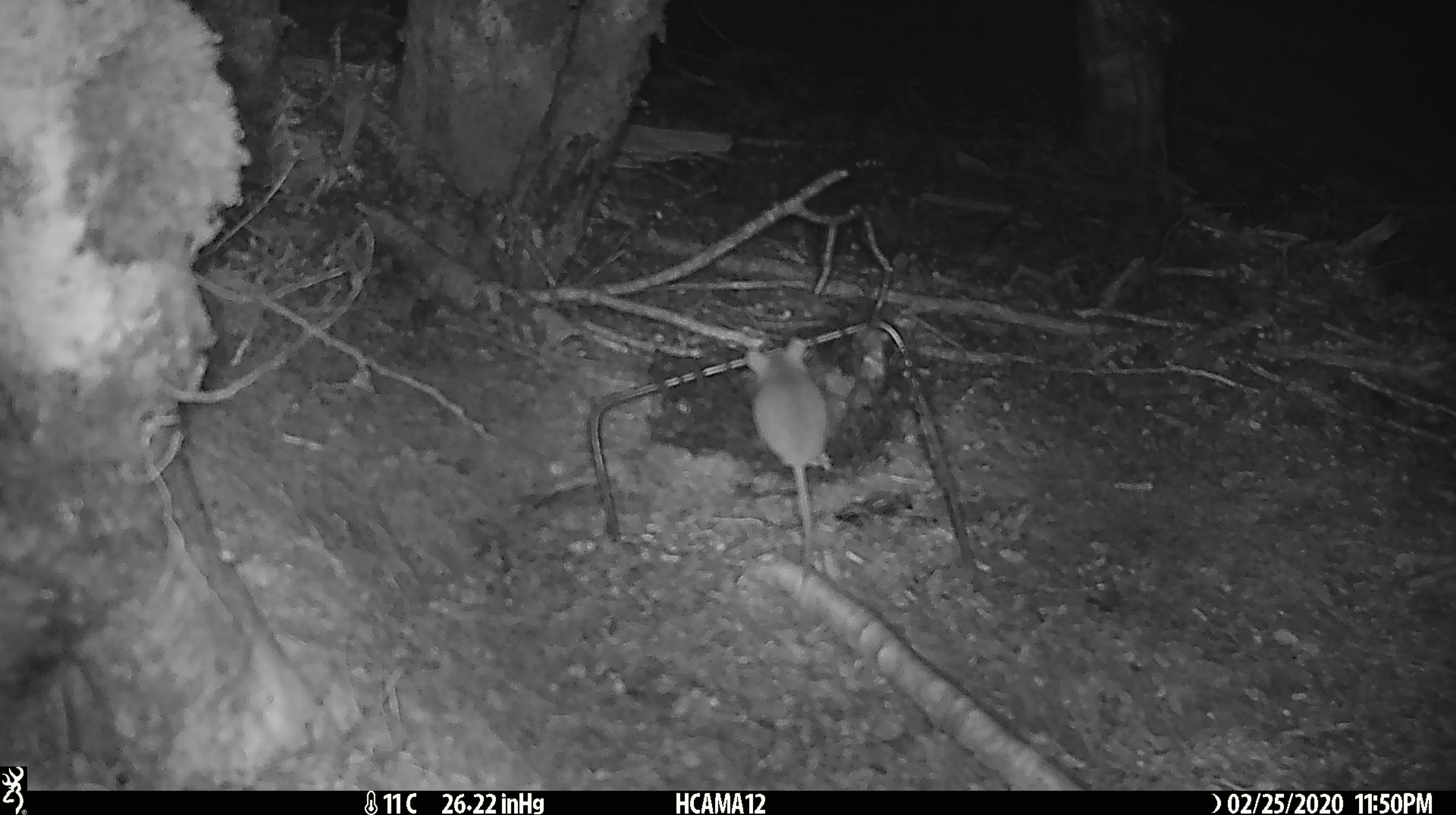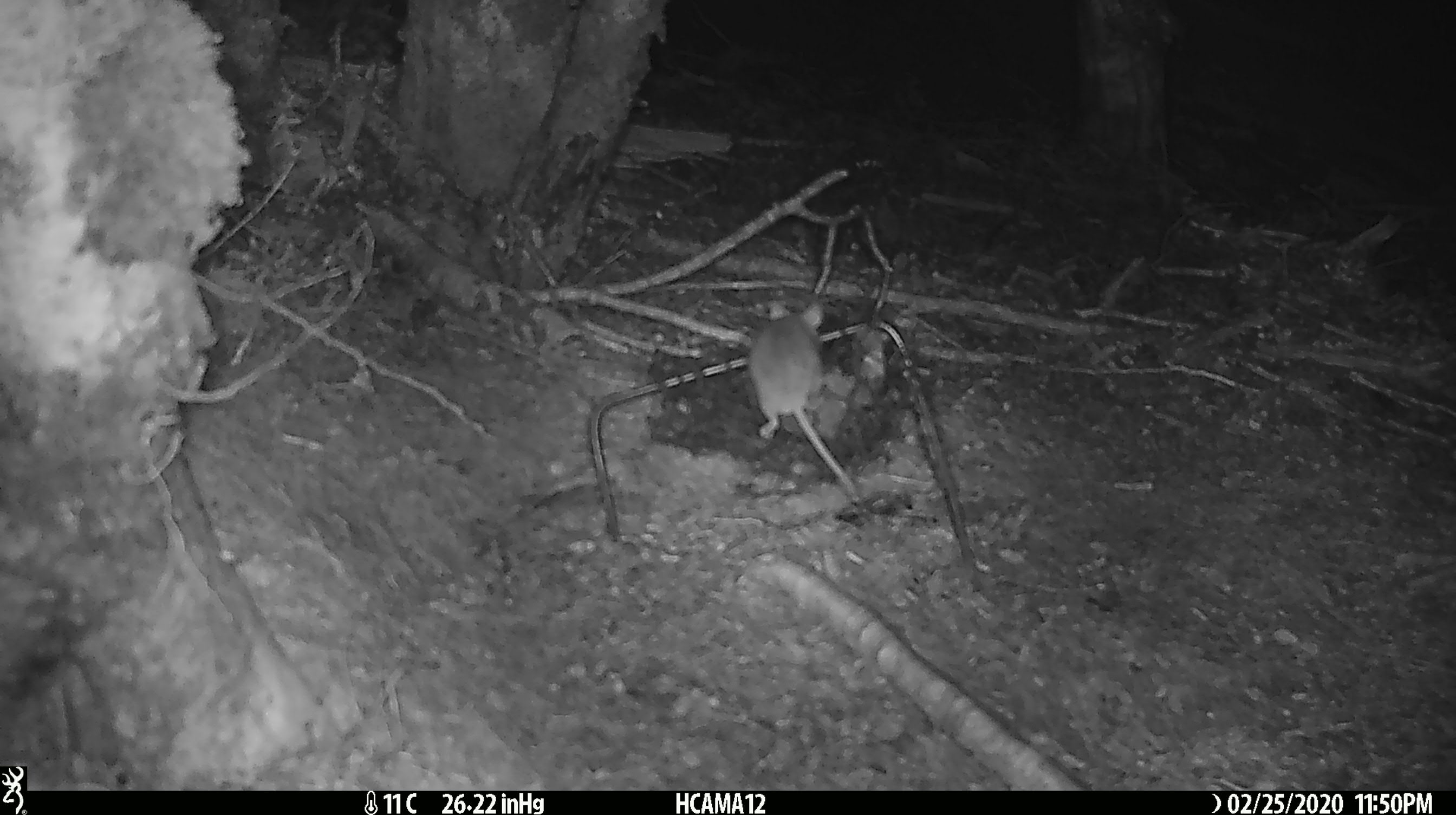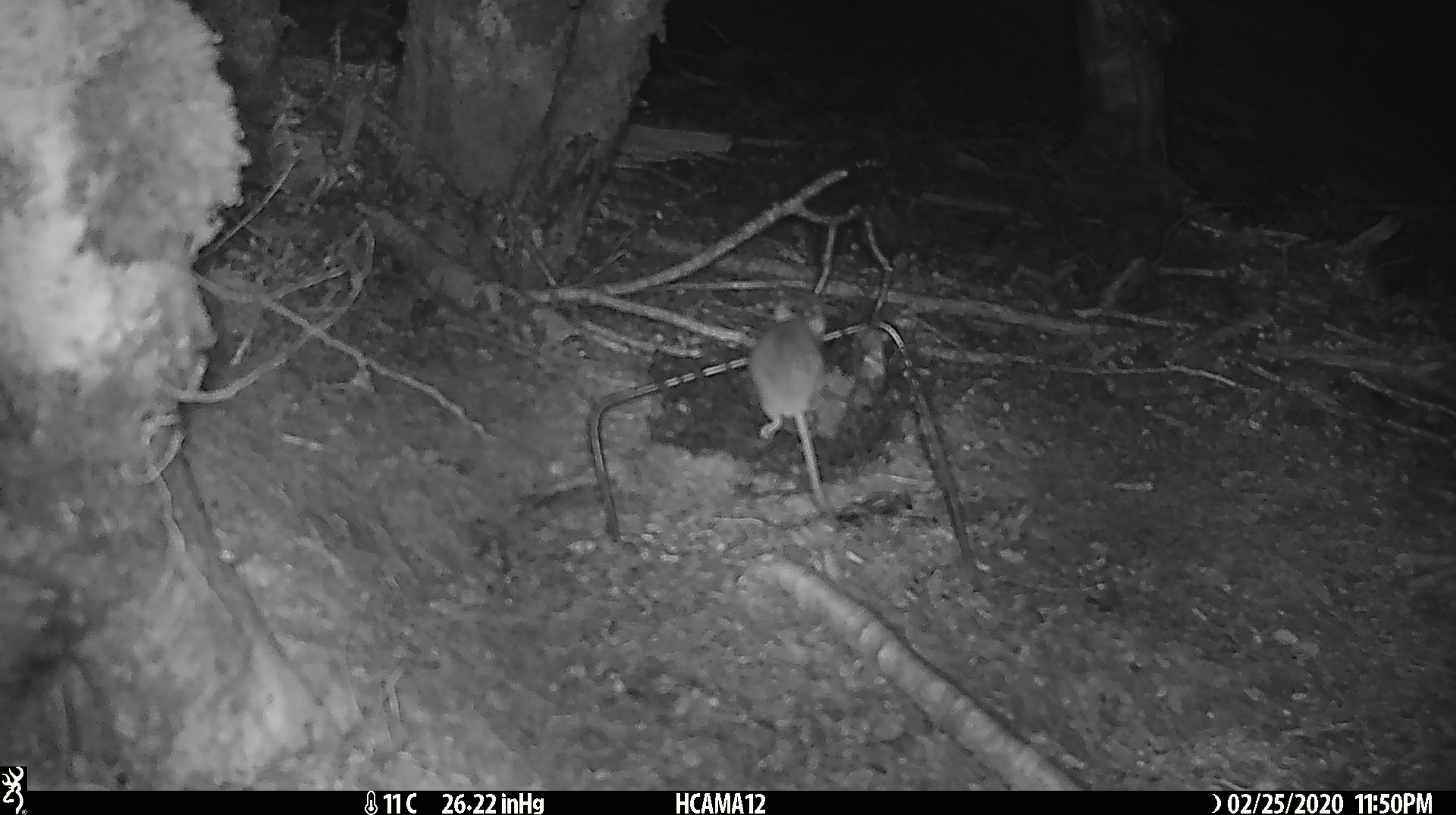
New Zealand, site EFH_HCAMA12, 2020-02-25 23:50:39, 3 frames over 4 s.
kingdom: Animalia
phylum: Chordata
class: Mammalia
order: Rodentia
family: Muridae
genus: Mus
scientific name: Mus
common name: mouse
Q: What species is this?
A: Mouse (Mus).